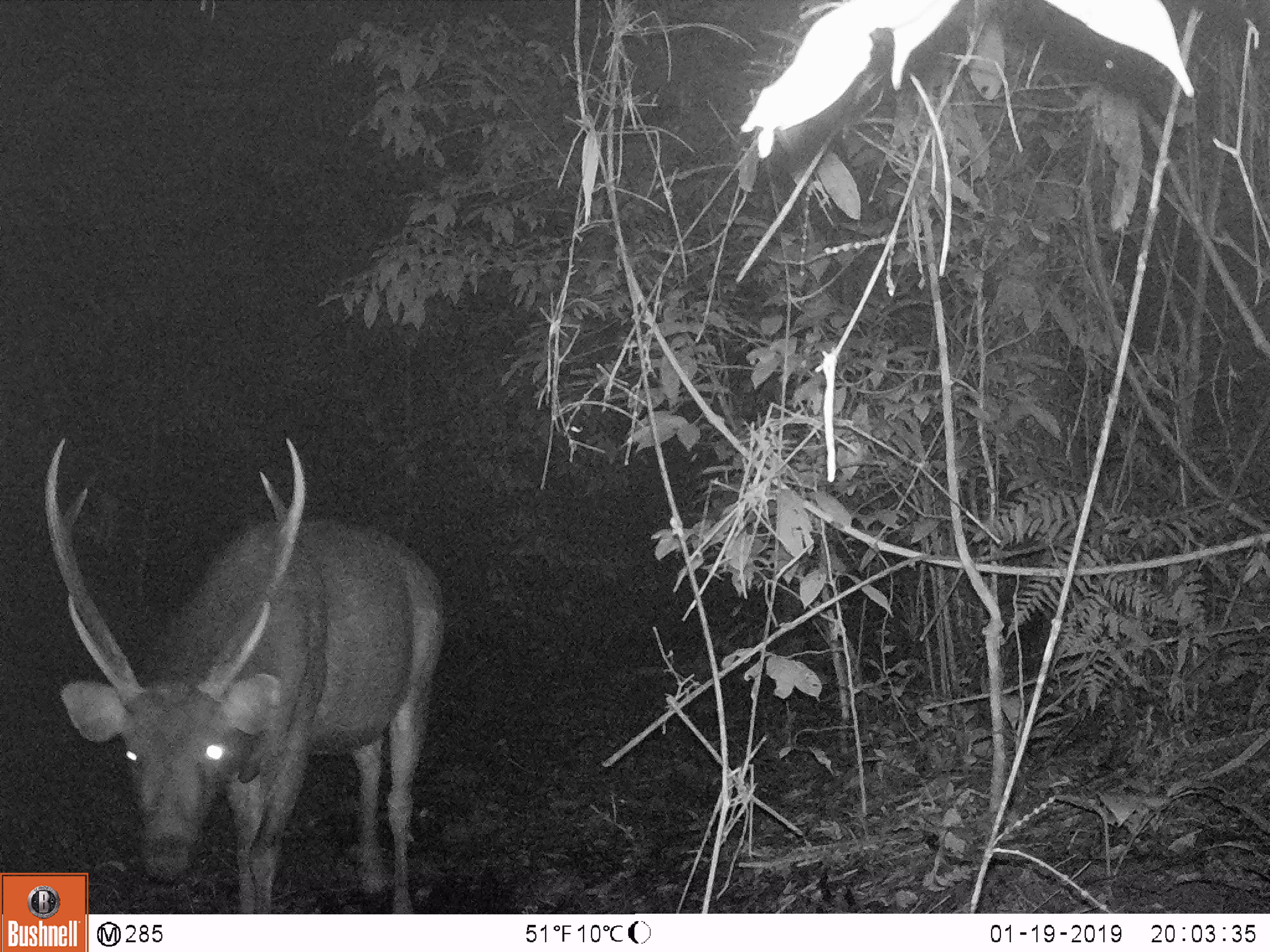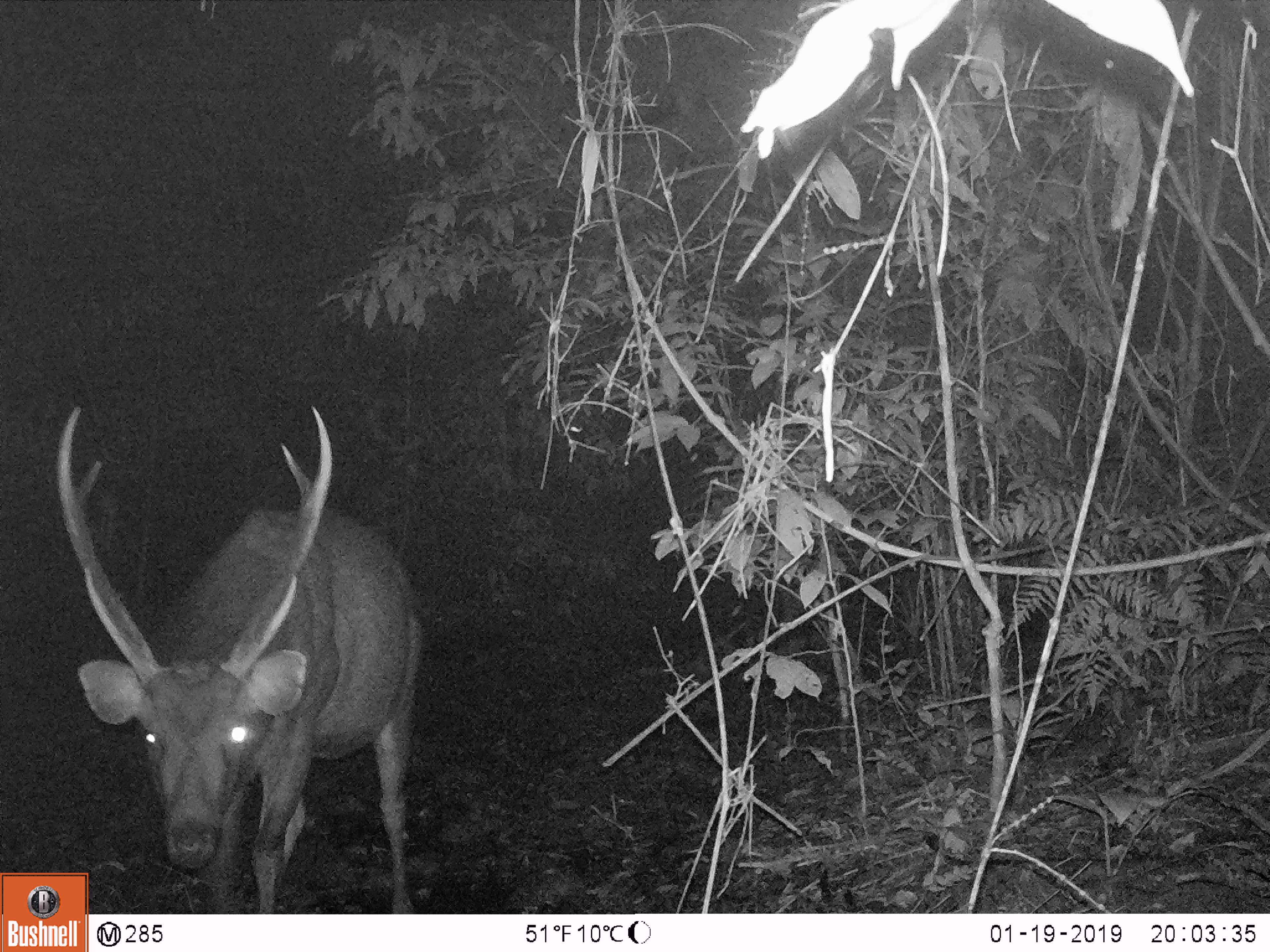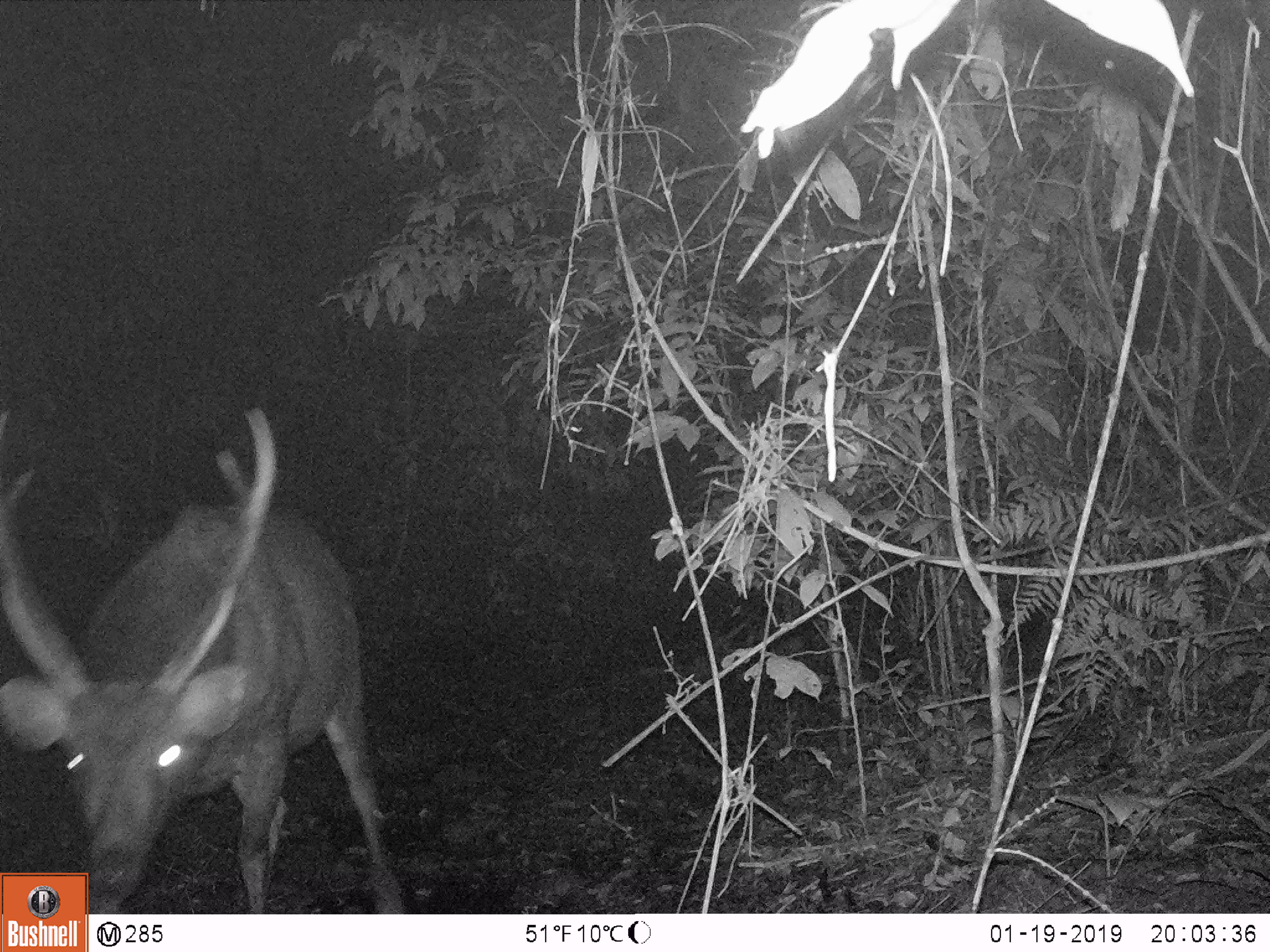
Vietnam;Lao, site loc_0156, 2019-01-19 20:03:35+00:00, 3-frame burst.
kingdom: Animalia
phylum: Chordata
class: Mammalia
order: Artiodactyla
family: Cervidae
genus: Rusa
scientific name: Rusa unicolor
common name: sambar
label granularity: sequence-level